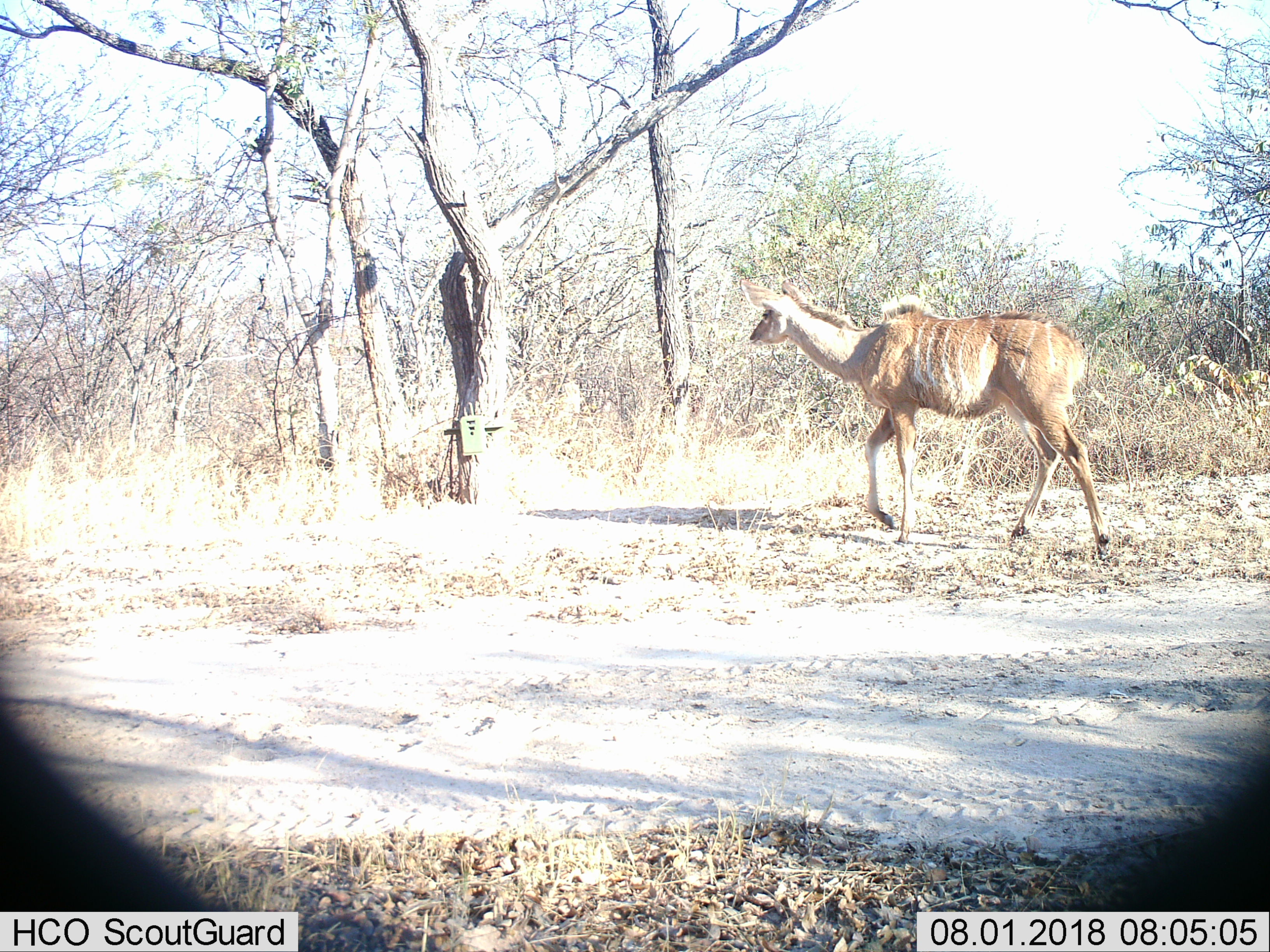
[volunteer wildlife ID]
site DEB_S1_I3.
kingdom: Animalia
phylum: Chordata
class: Mammalia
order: Artiodactyla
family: Bovidae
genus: Tragelaphus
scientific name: Tragelaphus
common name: kudu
Kudu (Tragelaphus), count 1. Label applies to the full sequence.